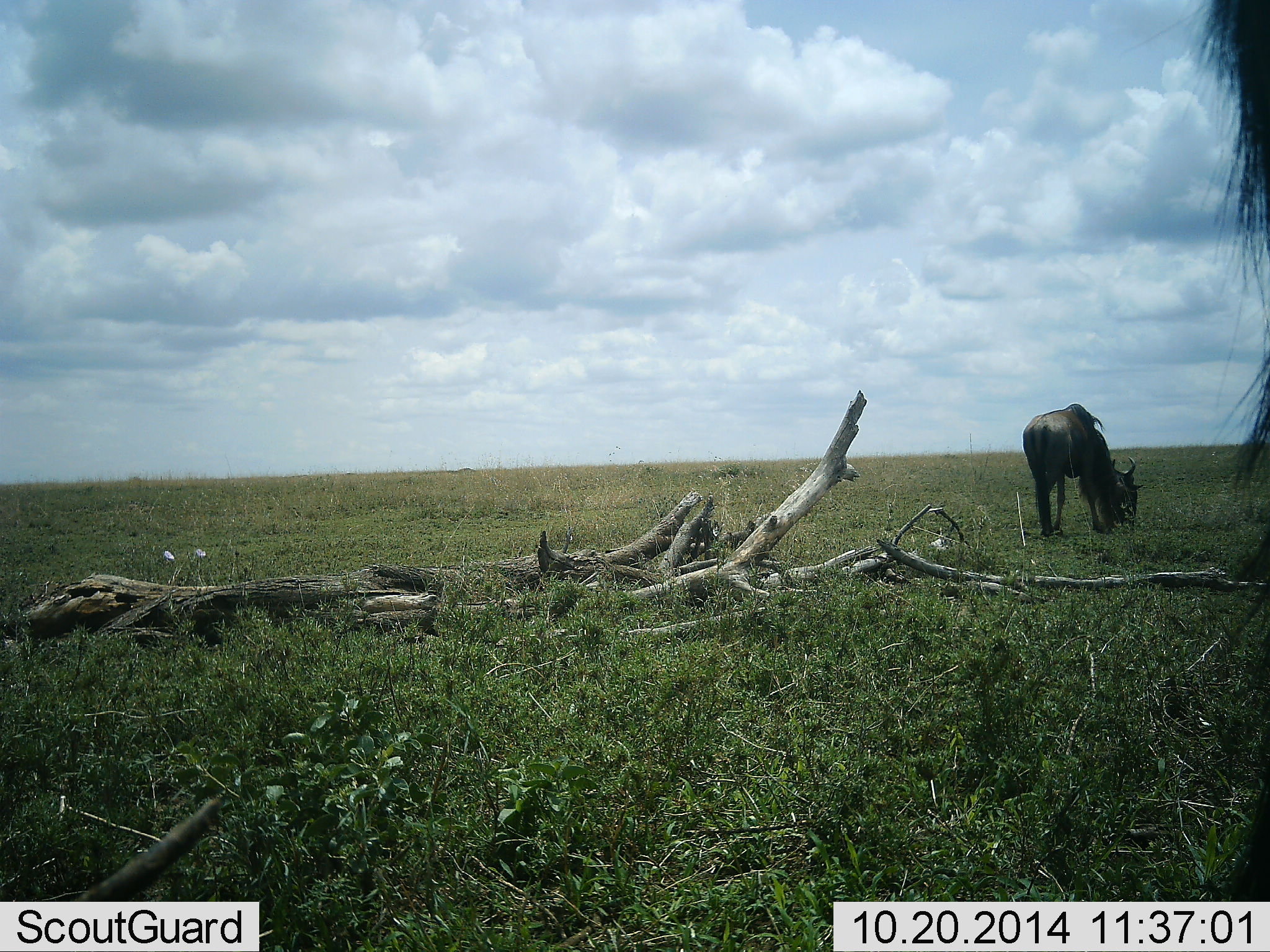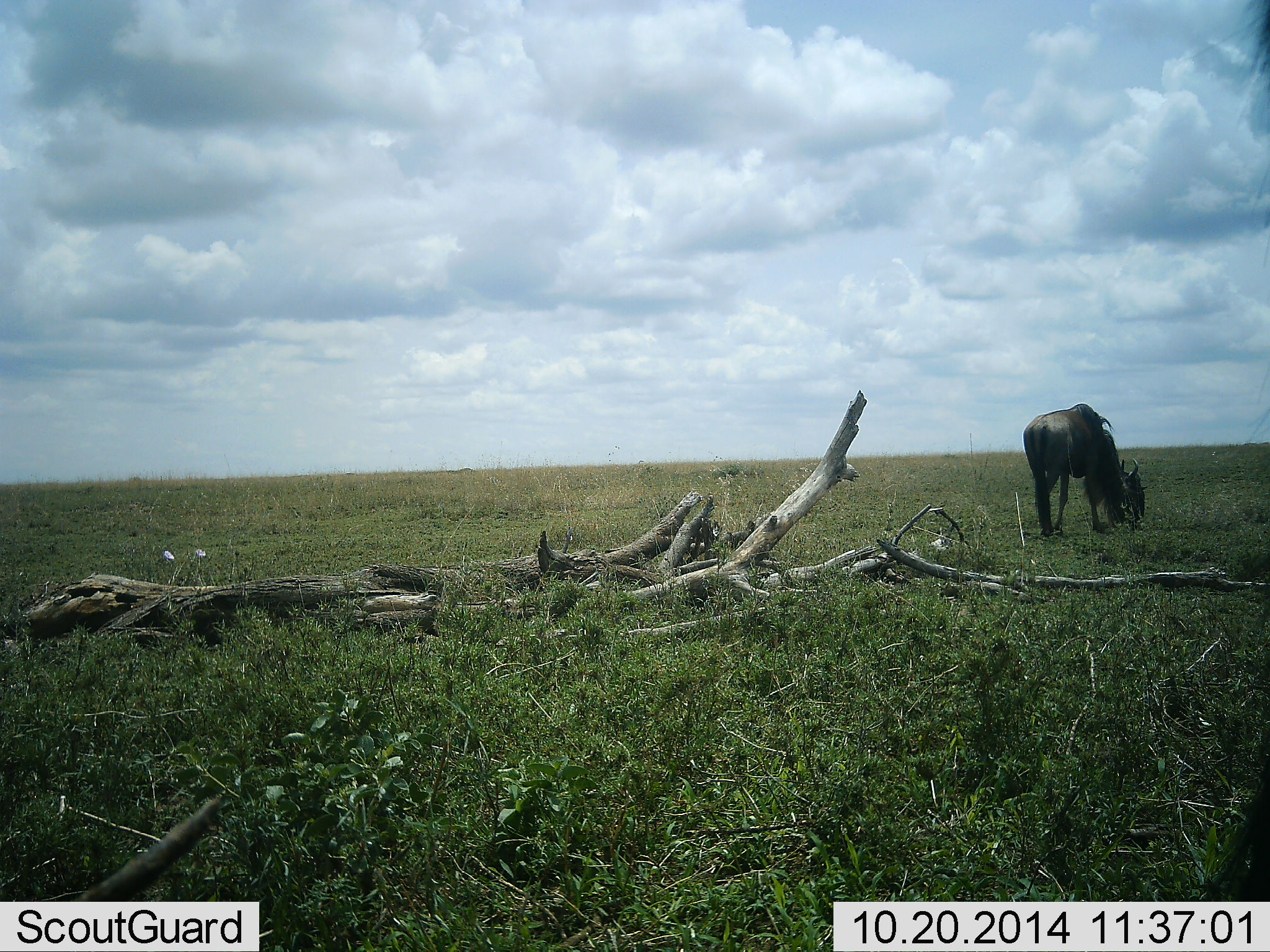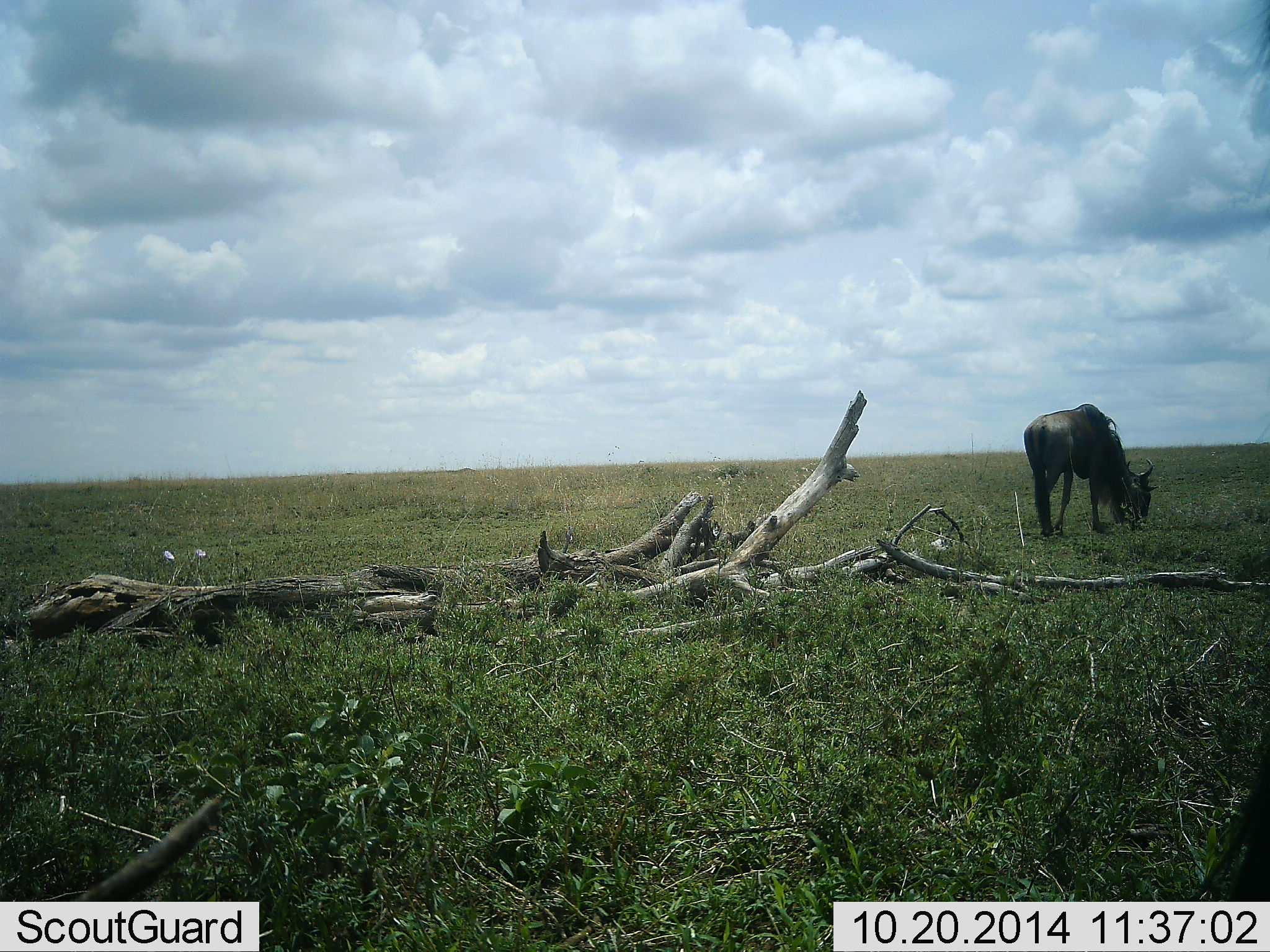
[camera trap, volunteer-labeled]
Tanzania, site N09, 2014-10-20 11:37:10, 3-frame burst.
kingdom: Animalia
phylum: Chordata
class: Mammalia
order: Artiodactyla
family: Bovidae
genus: Connochaetes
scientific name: Connochaetes taurinus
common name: blue wildebeest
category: wildebeest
Wildebeest (blue wildebeest) (Connochaetes taurinus), count 2. Behavior (volunteer vote fractions): standing 30%, resting 0%, moving 0%, interacting 0%. Young present (vote fraction): 0%. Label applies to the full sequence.